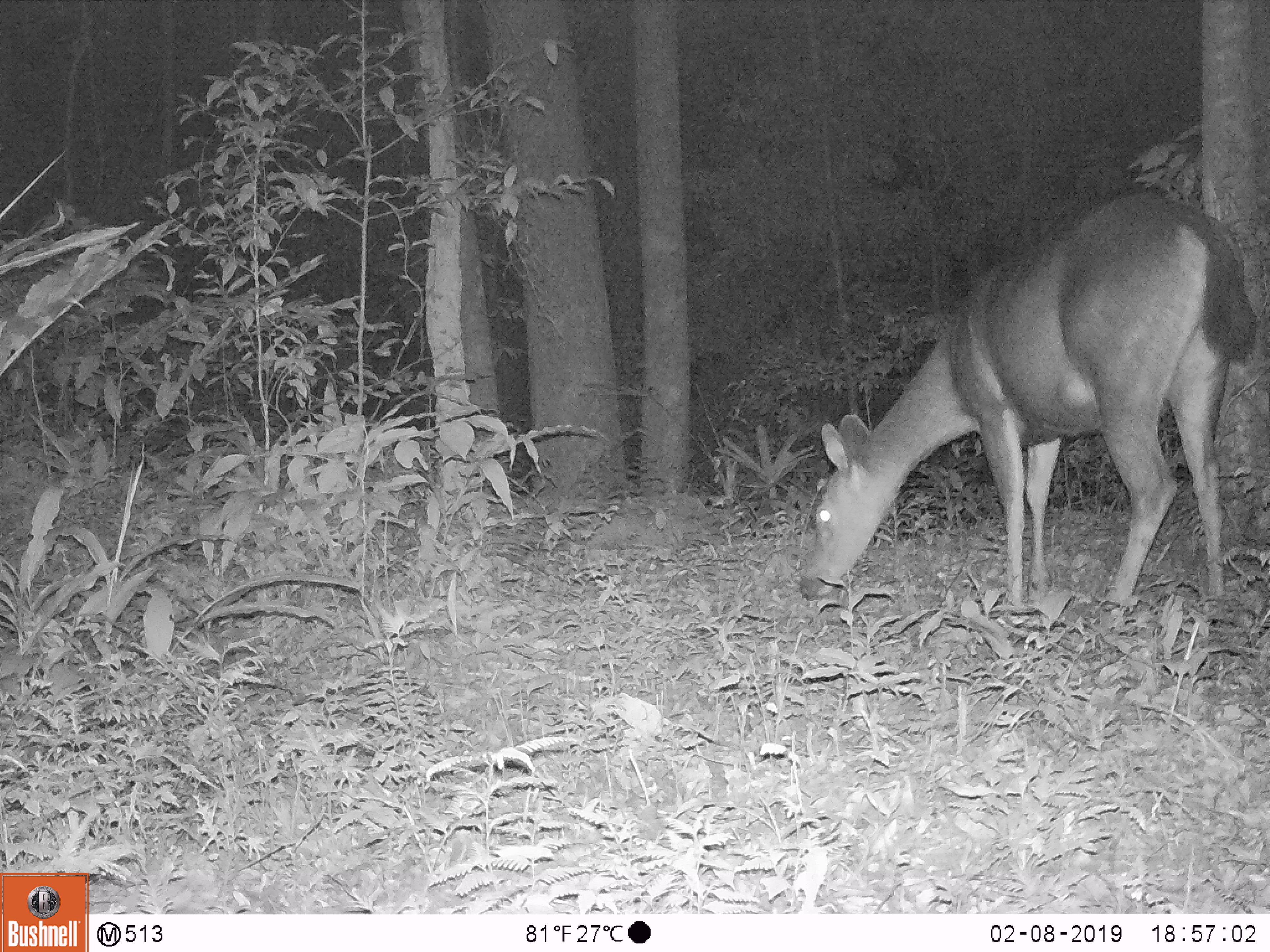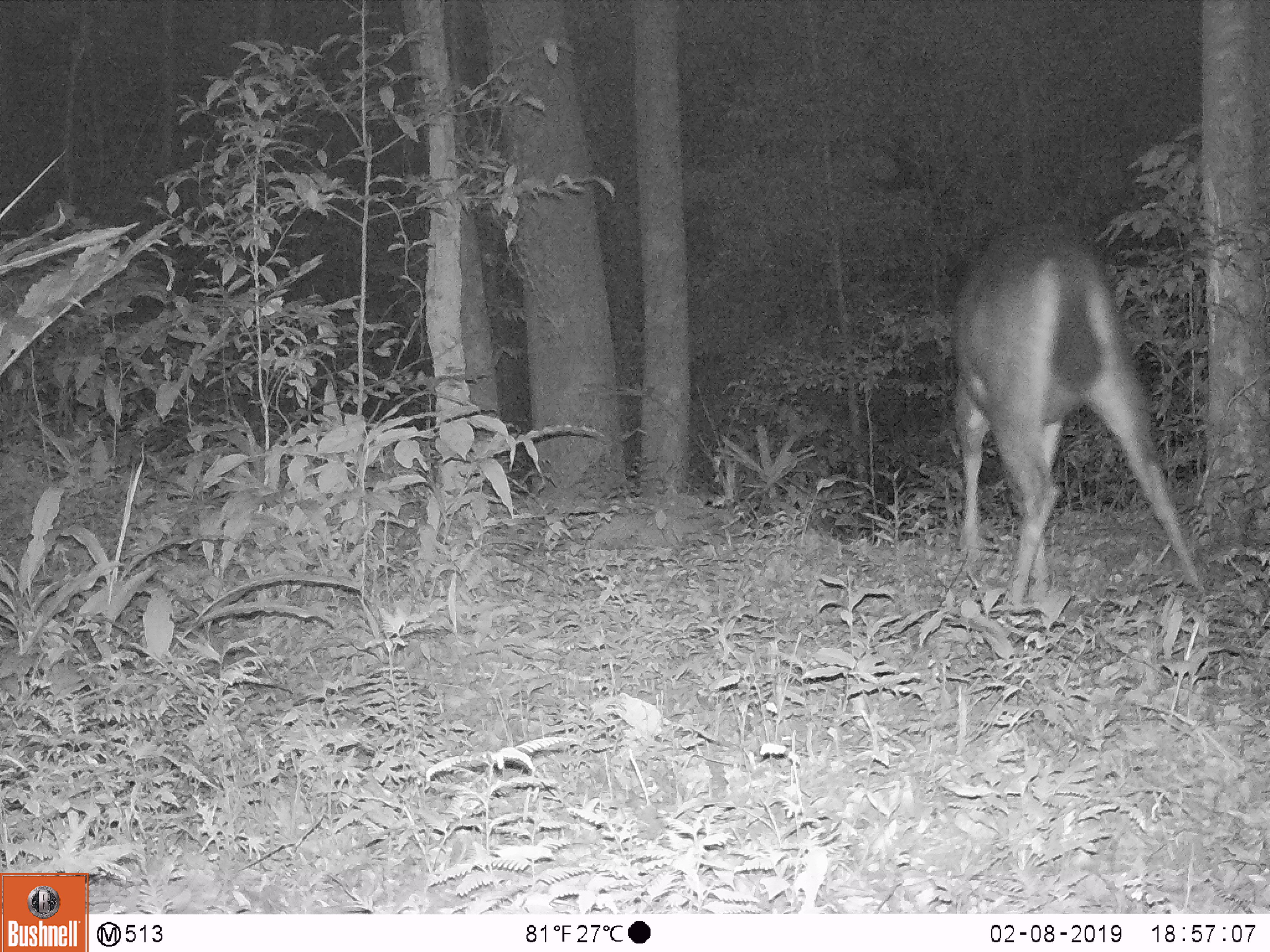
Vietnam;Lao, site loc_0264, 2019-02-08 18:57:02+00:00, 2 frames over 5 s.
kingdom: Animalia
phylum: Chordata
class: Mammalia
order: Artiodactyla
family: Cervidae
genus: Rusa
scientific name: Rusa unicolor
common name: sambar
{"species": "sambar (Rusa unicolor)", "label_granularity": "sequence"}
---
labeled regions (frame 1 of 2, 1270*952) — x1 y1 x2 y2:
sambar: 797 189 1259 611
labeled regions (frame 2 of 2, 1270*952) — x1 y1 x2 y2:
sambar: 950 220 1202 602